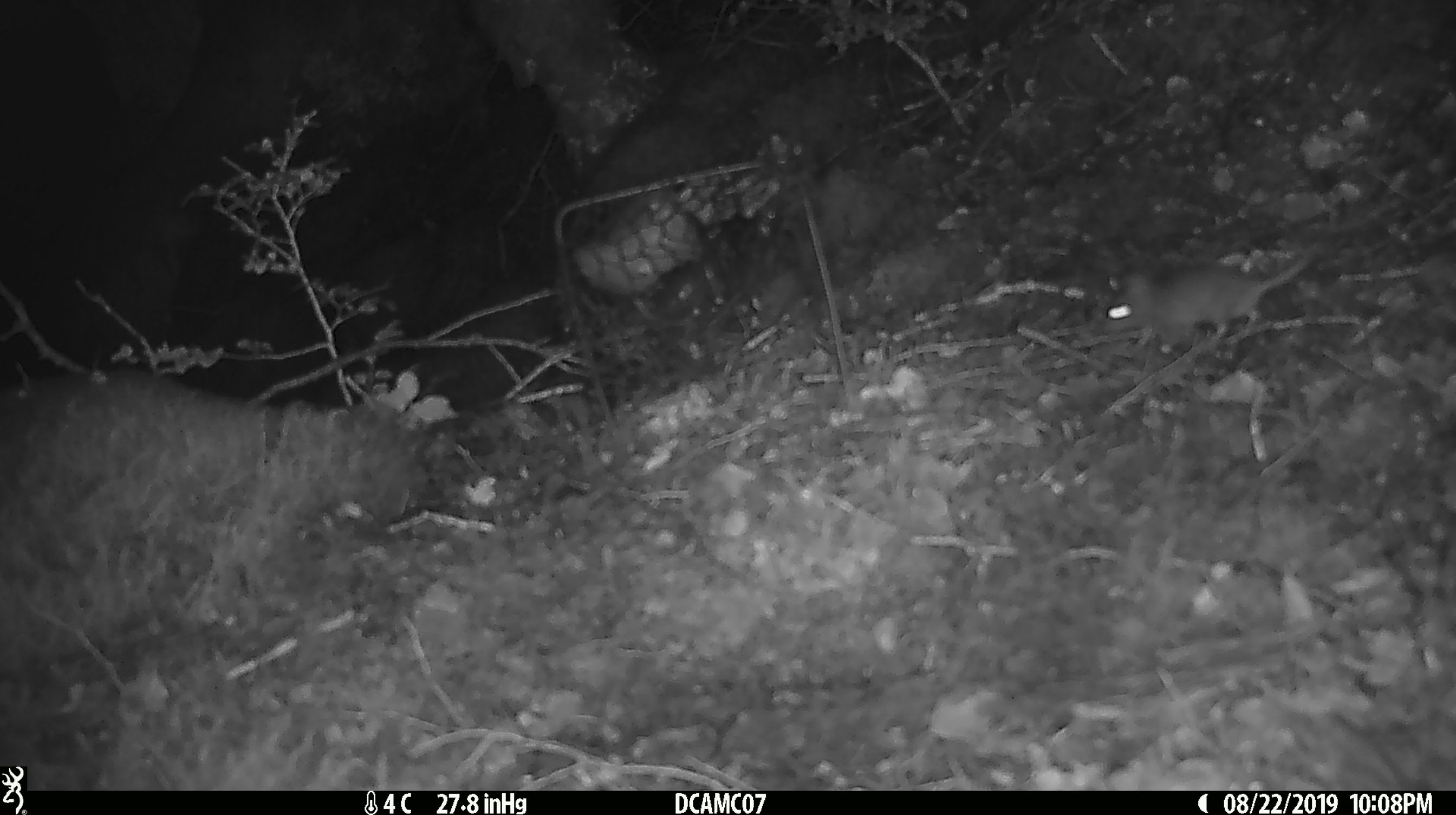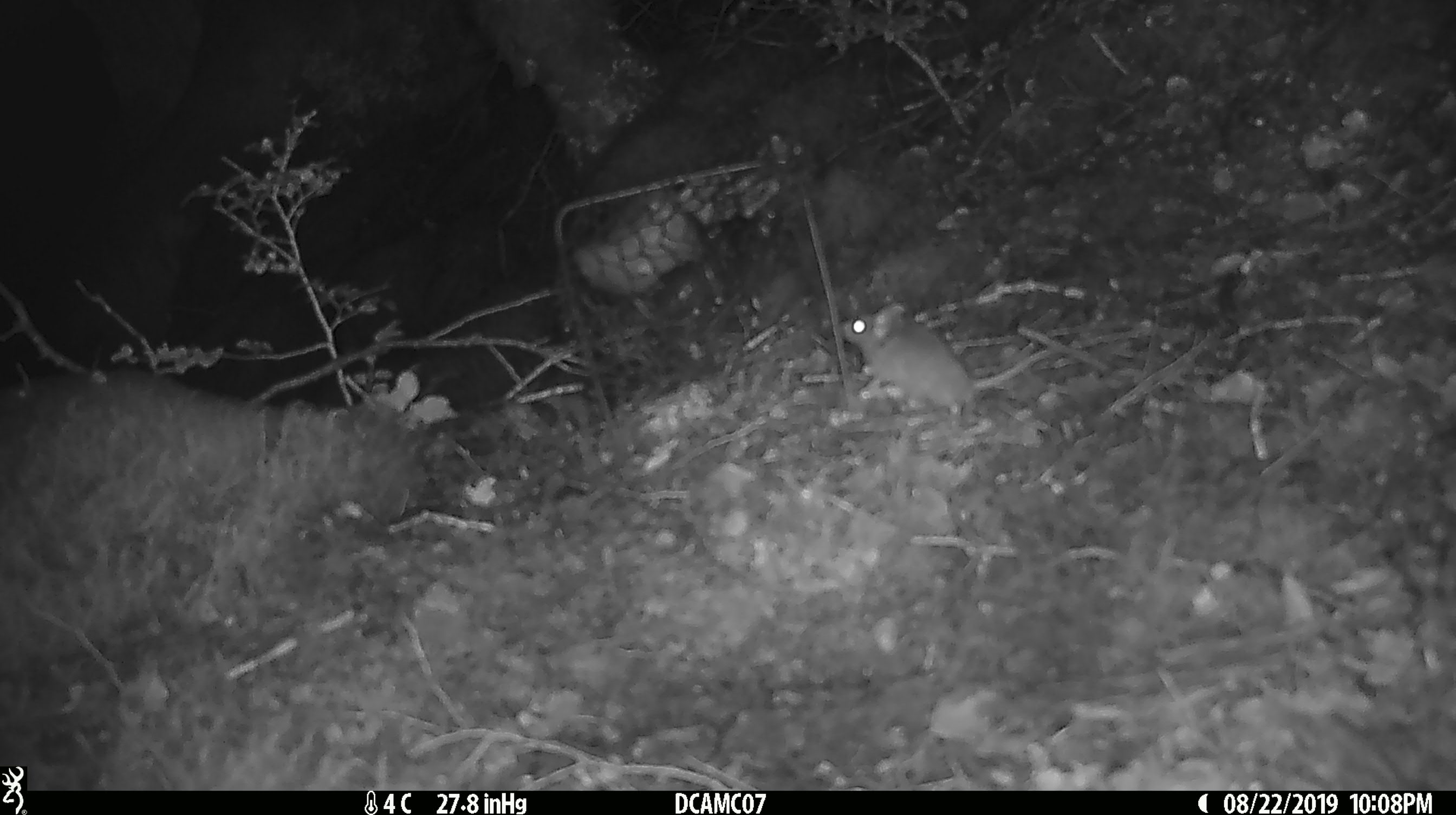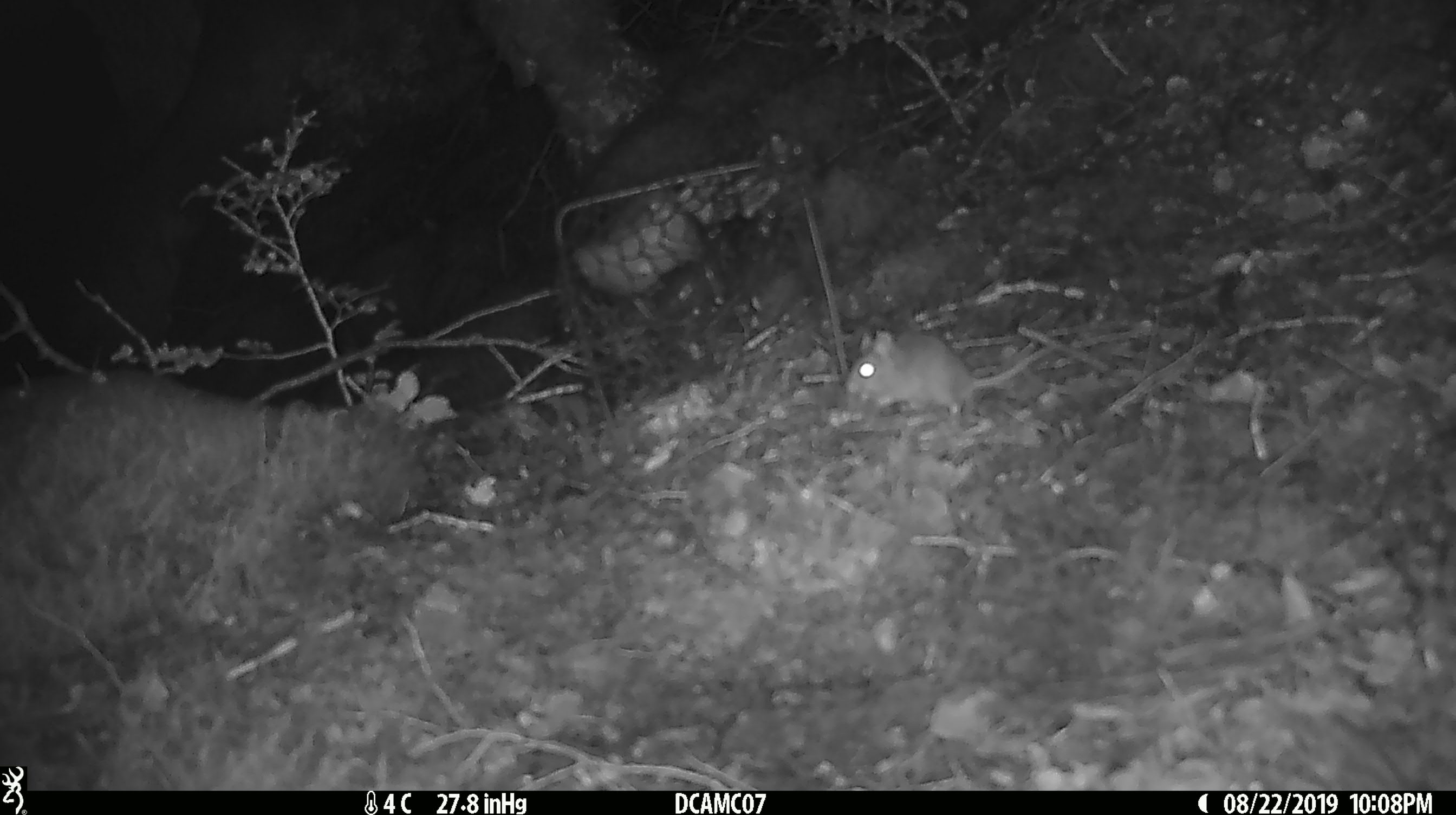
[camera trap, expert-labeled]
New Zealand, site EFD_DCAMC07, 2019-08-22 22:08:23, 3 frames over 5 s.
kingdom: Animalia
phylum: Chordata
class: Mammalia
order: Rodentia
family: Muridae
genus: Mus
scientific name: Mus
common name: mouse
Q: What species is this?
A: Mouse (Mus).